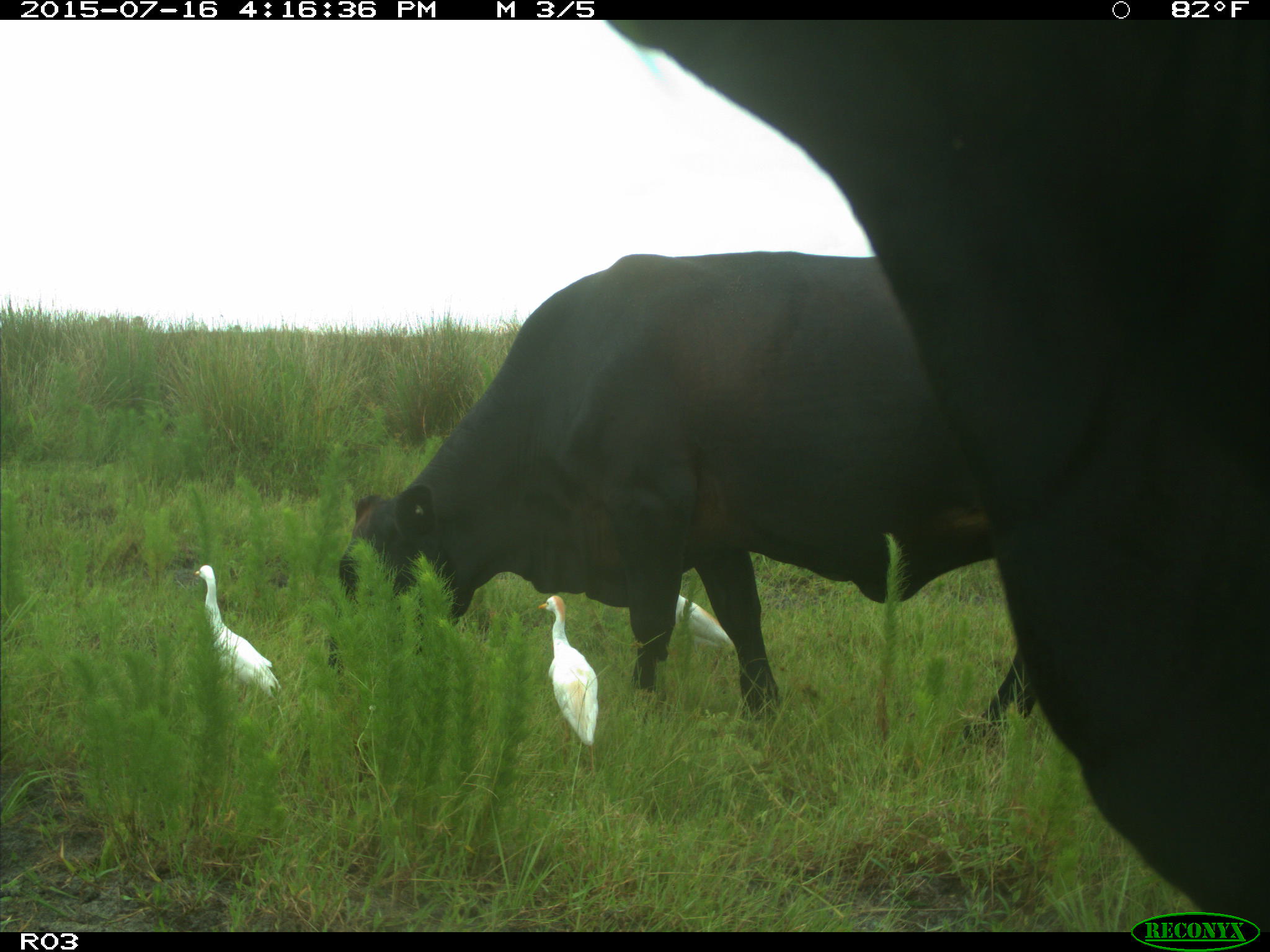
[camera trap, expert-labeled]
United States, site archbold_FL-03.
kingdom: Animalia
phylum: Chordata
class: Mammalia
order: Artiodactyla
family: Bovidae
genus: Bos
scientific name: Bos taurus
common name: domestic cow